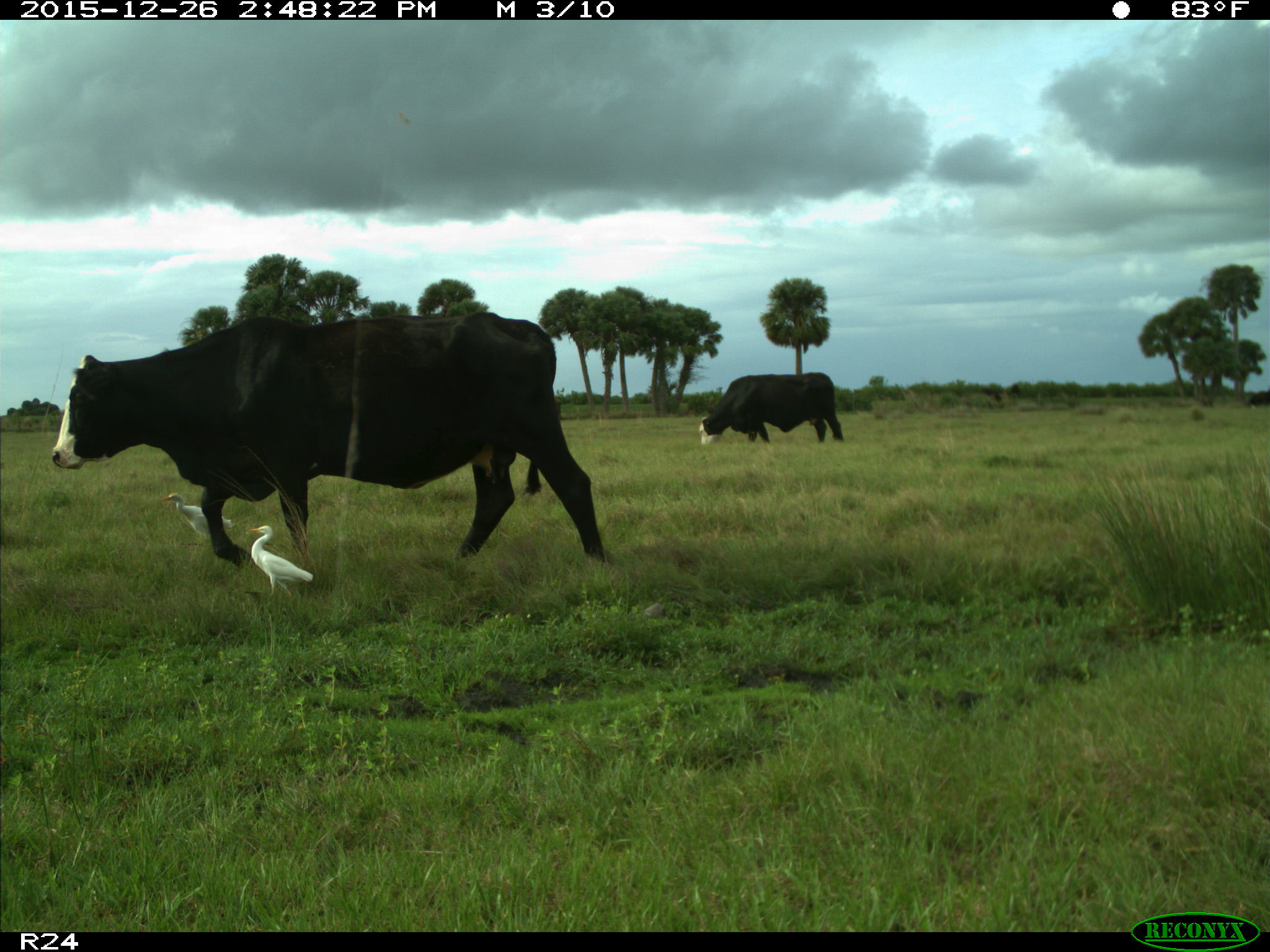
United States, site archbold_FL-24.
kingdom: Animalia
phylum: Chordata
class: Mammalia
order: Artiodactyla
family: Bovidae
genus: Bos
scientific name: Bos taurus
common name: domestic cow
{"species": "Bos taurus (domestic cow)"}